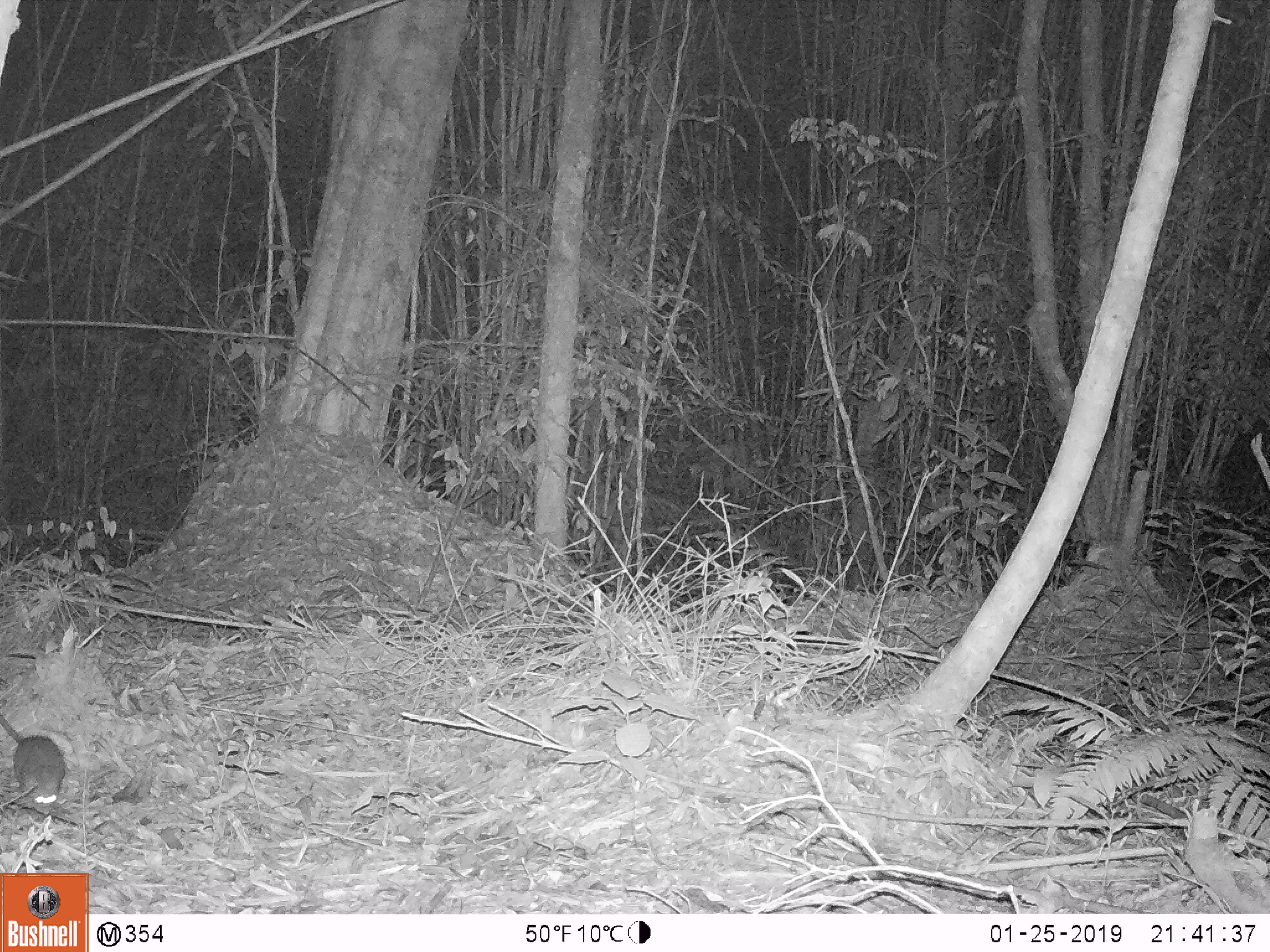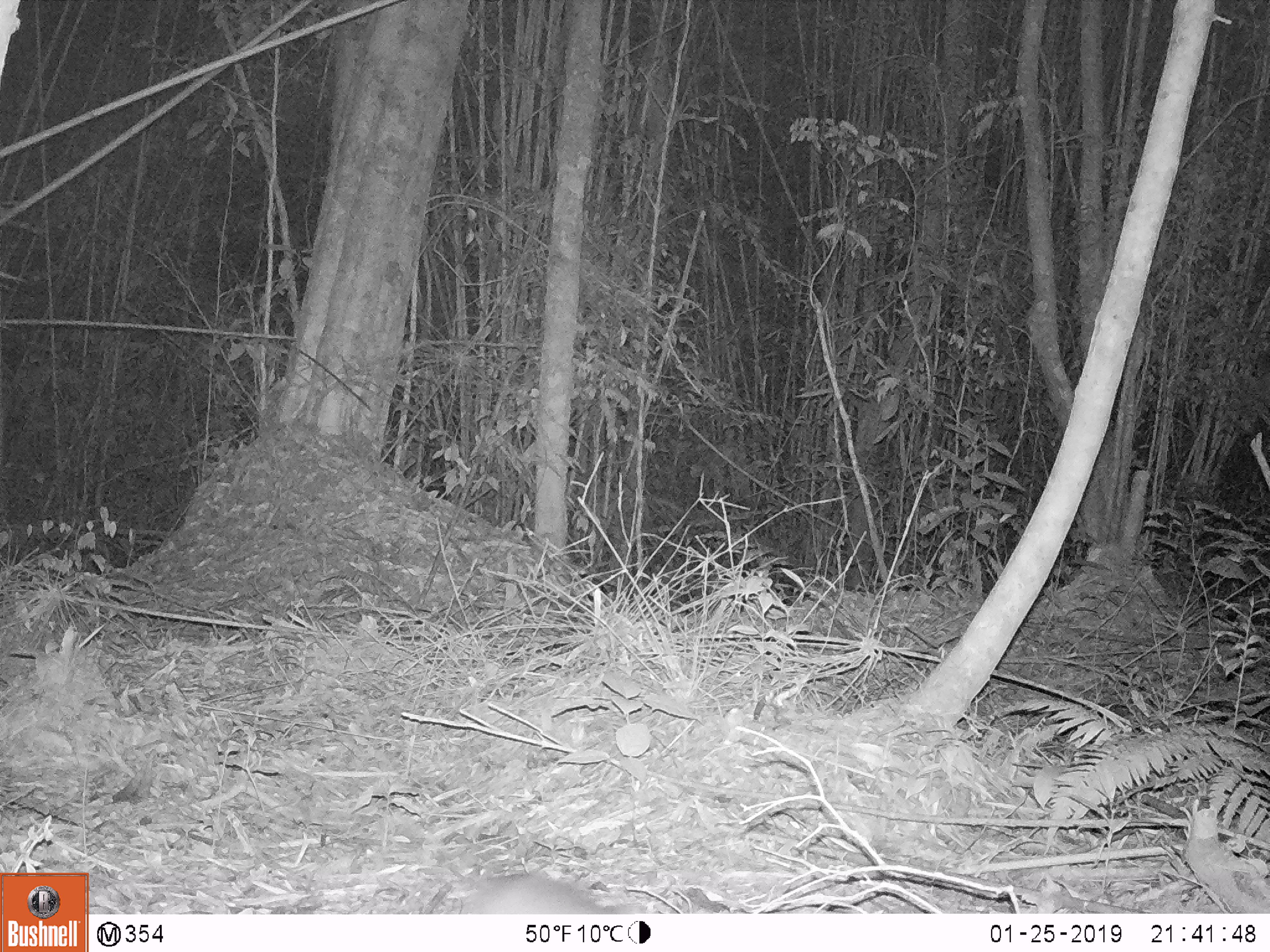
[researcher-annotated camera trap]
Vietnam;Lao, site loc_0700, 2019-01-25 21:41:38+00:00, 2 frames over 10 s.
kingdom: Animalia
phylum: Chordata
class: Mammalia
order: Rodentia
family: Muridae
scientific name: Muridae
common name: old-world mice and rats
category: unidentified murid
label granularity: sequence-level